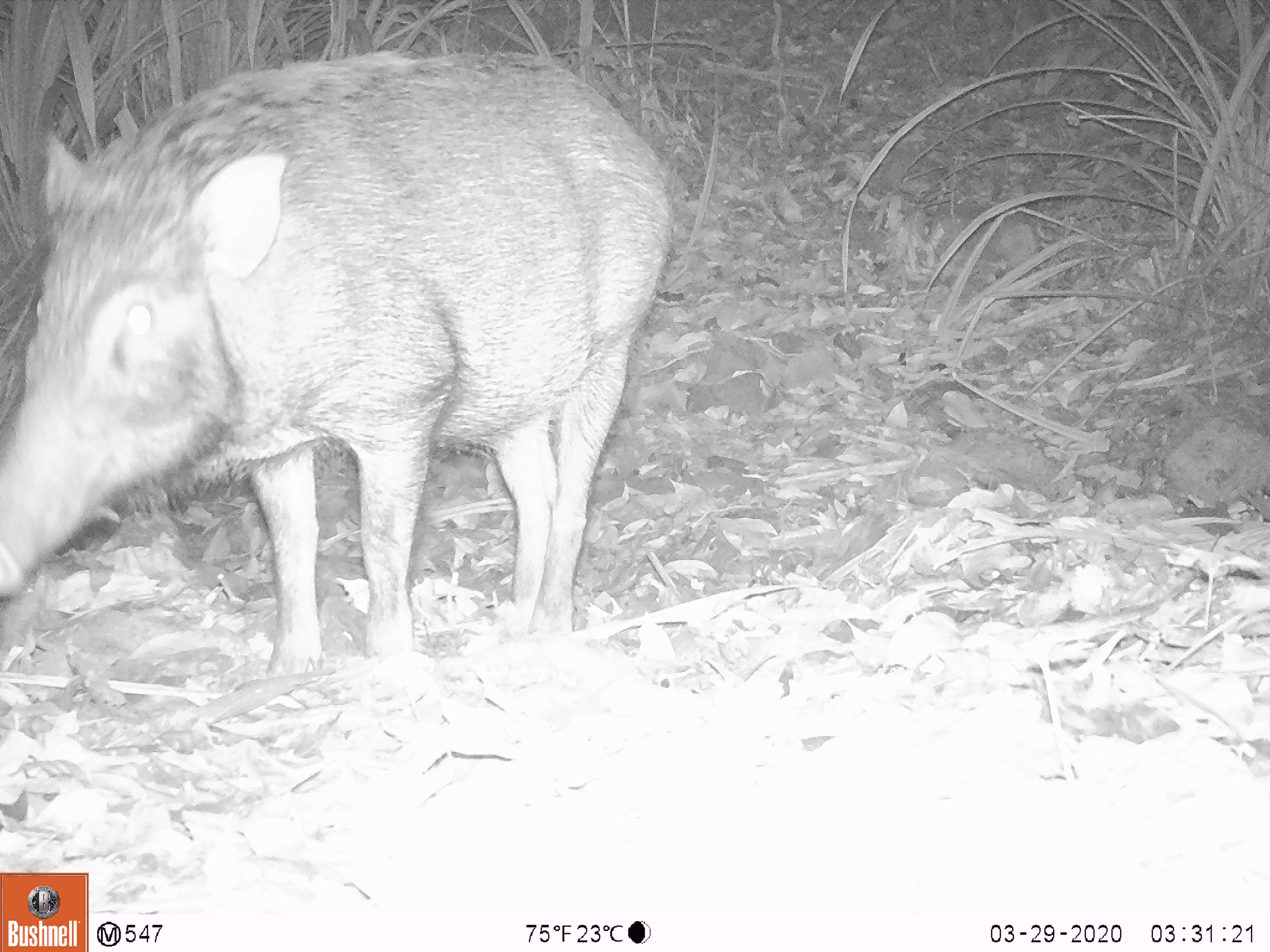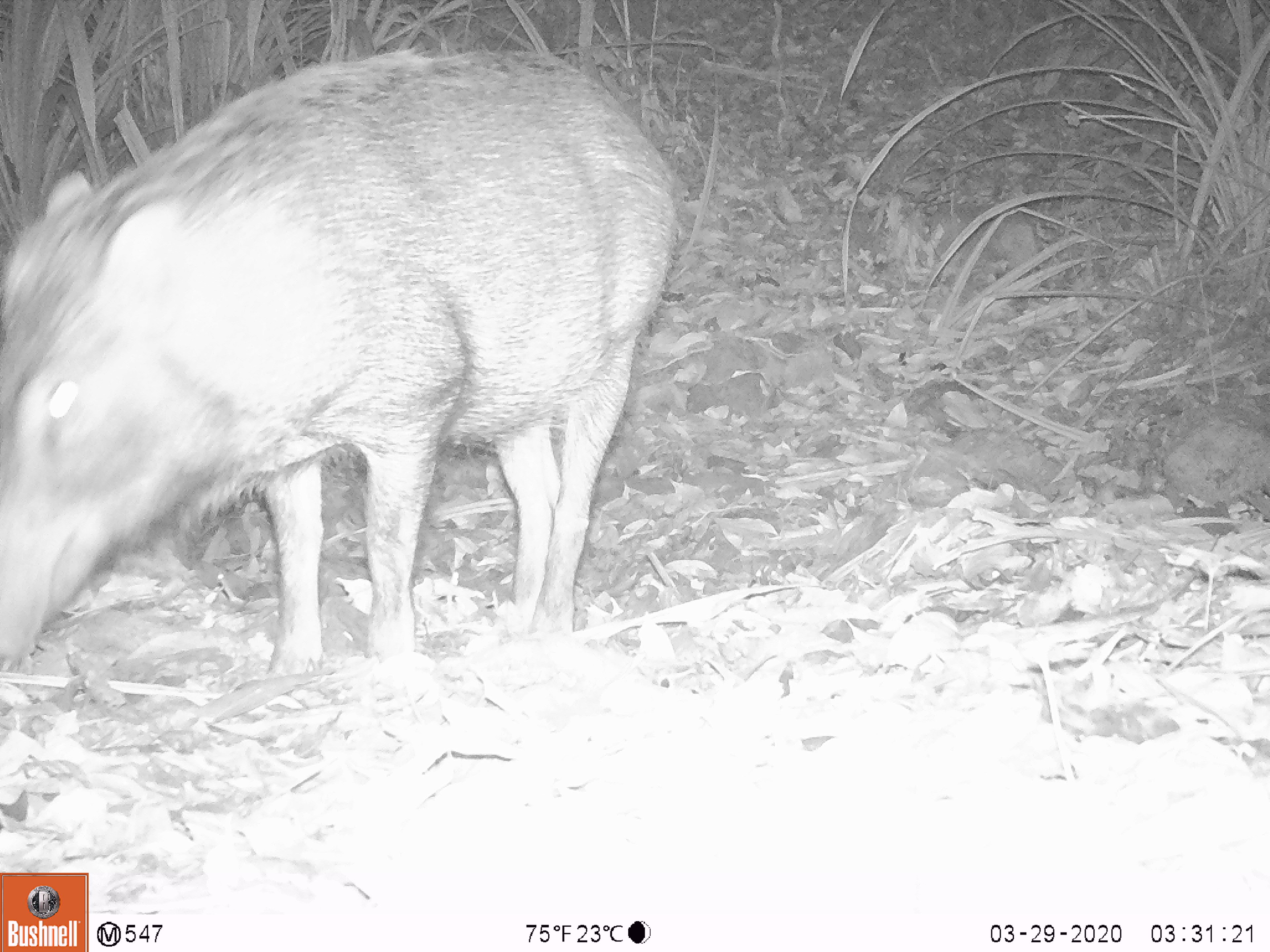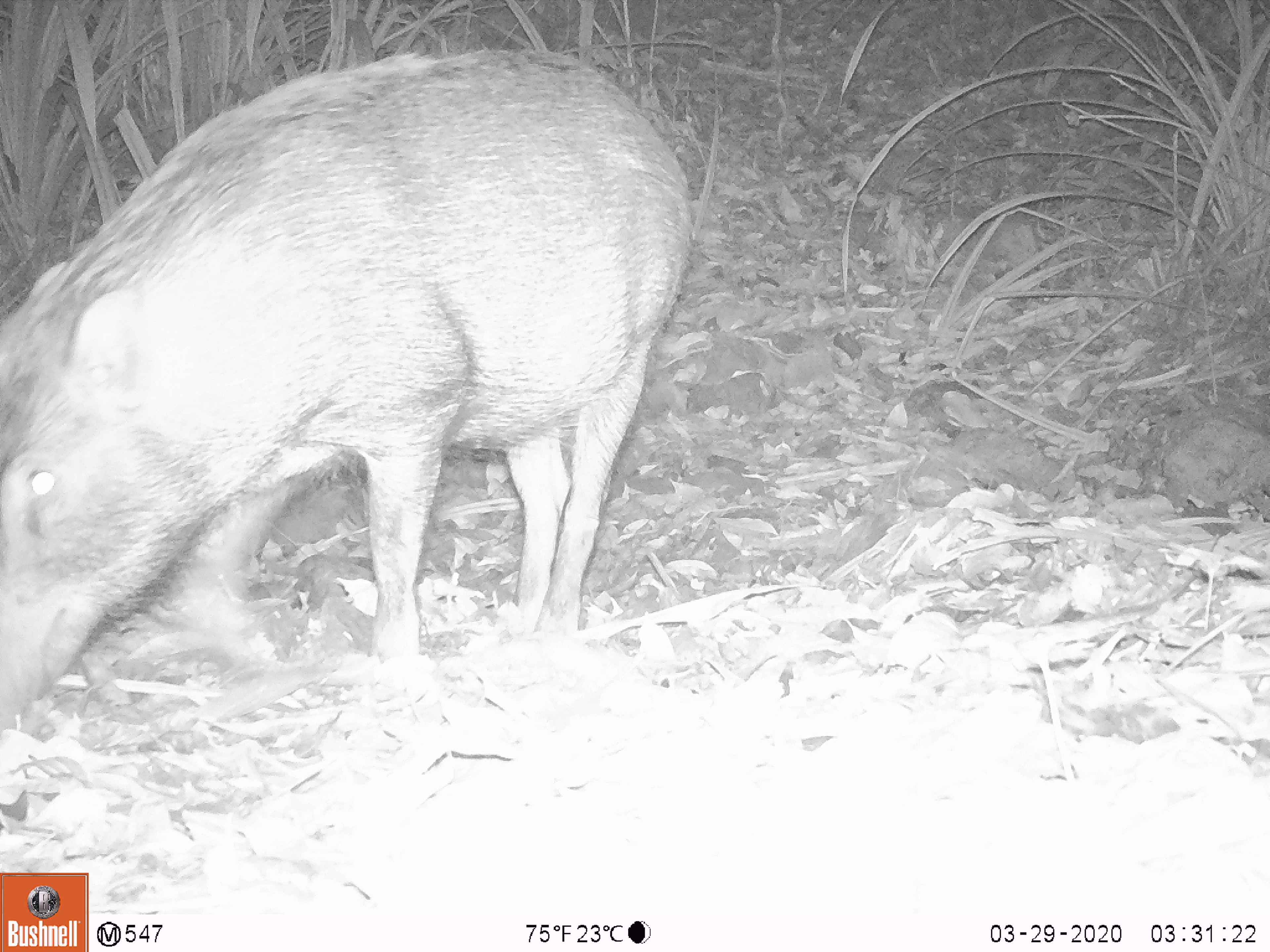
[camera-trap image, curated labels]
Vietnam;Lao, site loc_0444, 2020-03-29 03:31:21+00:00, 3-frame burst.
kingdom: Animalia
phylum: Chordata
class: Mammalia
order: Artiodactyla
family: Suidae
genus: Sus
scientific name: Sus scrofa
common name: eurasian wild pig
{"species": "eurasian wild pig (Sus scrofa)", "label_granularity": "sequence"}